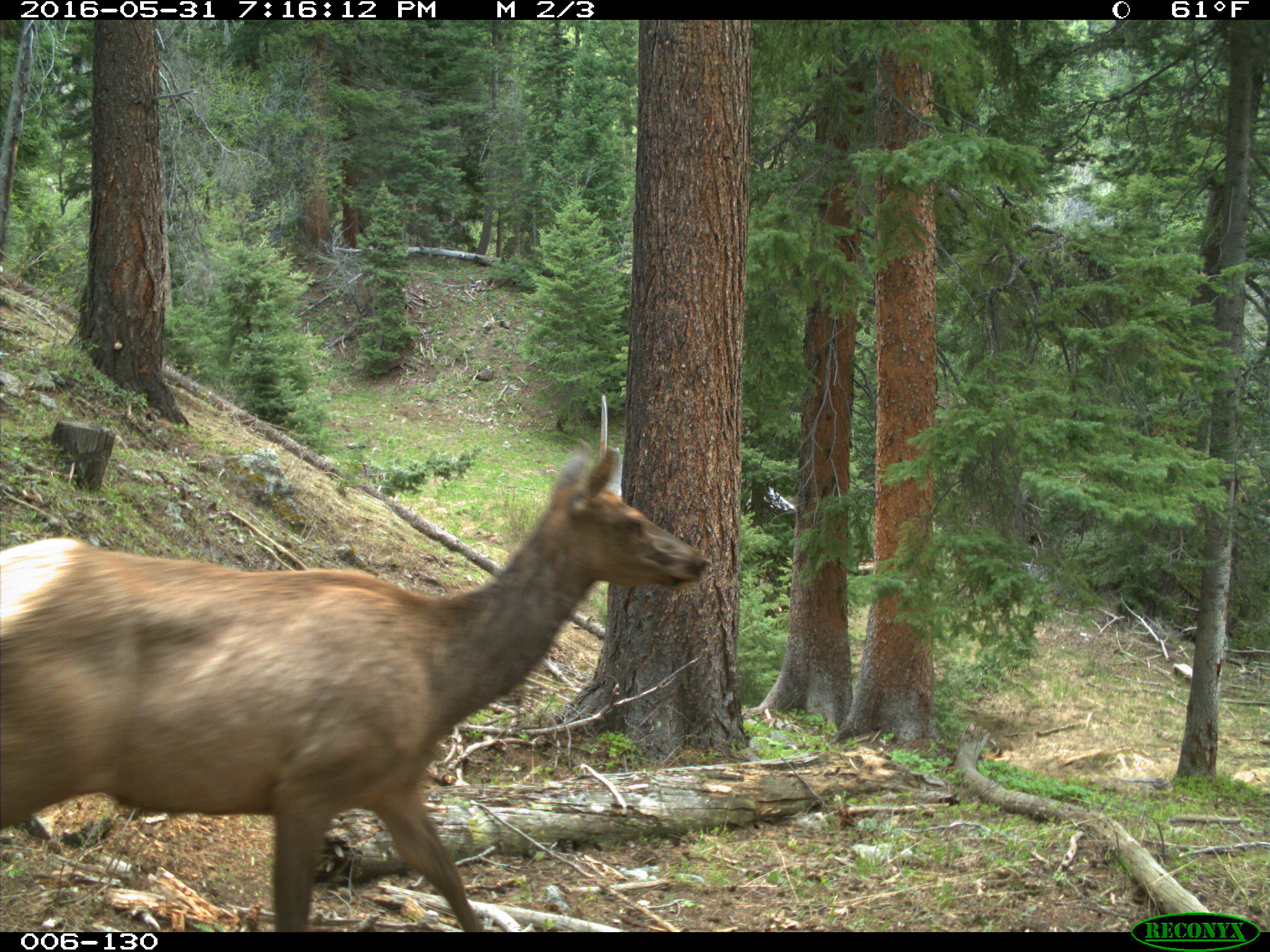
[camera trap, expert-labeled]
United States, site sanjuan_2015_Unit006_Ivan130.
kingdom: Animalia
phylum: Chordata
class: Mammalia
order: Artiodactyla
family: Cervidae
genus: Cervus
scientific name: Cervus elaphus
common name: red deer